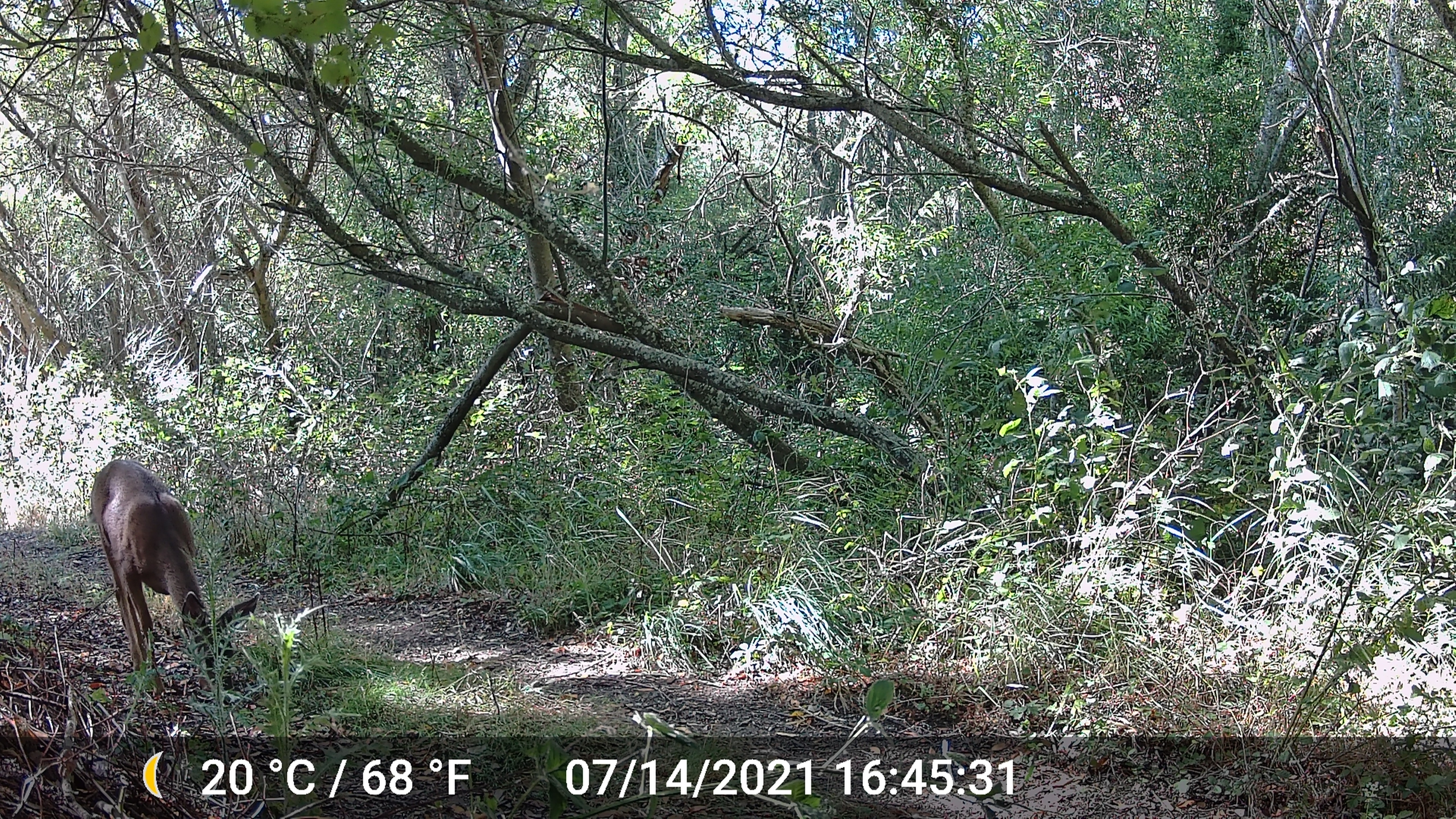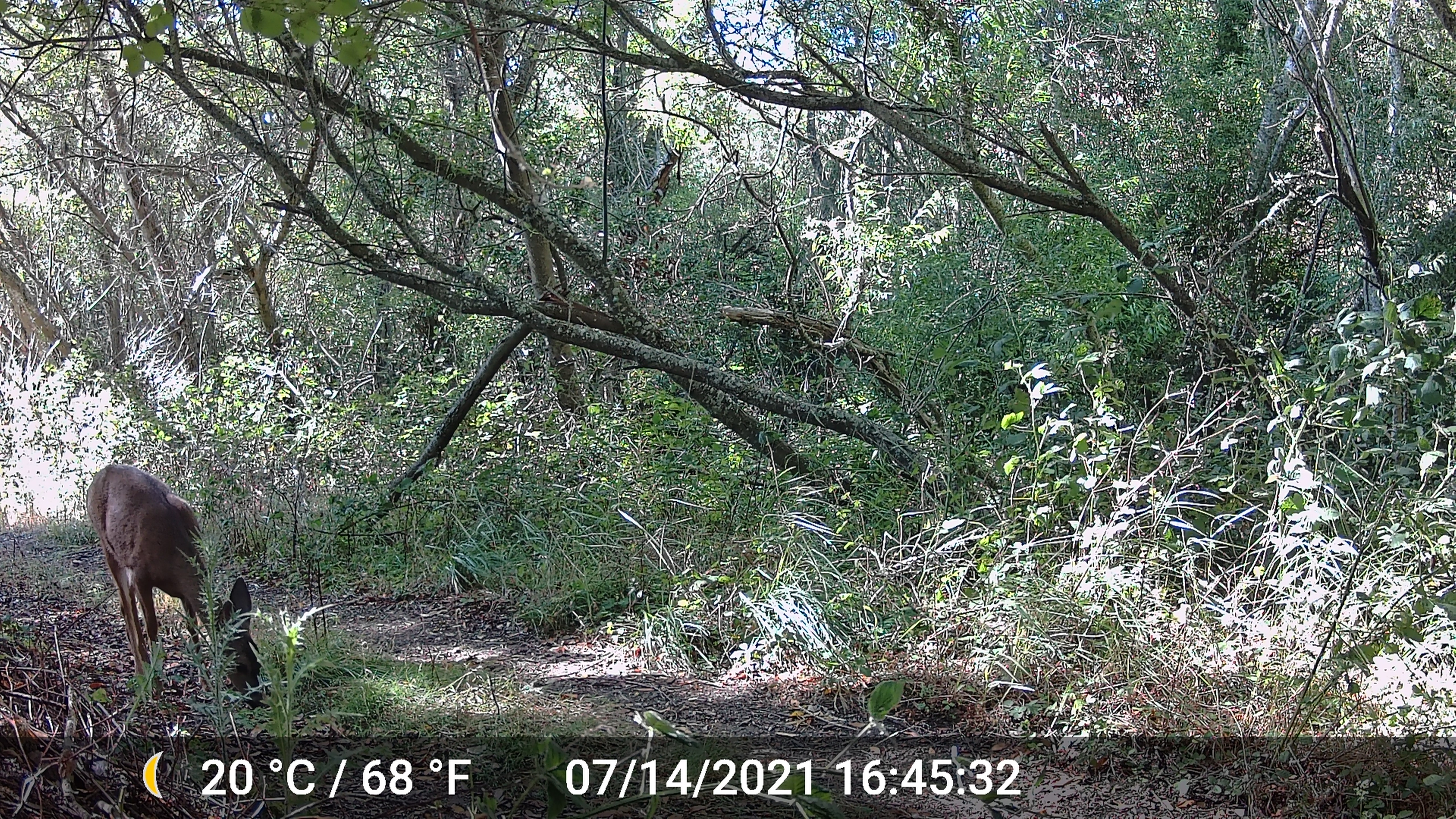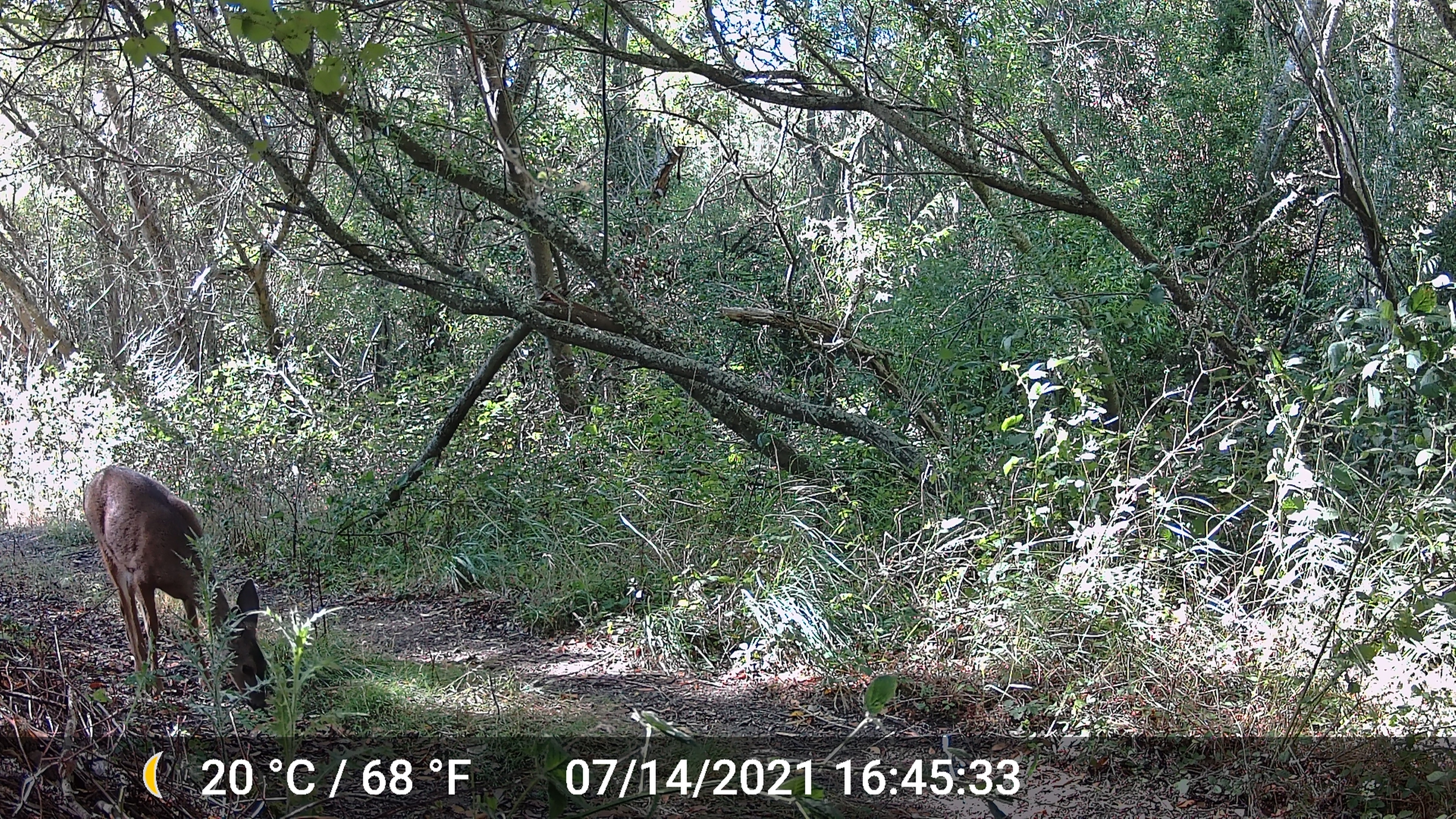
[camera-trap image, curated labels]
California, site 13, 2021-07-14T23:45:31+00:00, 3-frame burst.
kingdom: Animalia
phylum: Chordata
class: Mammalia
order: Artiodactyla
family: Cervidae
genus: Odocoileus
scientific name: Odocoileus hemionus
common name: mule deer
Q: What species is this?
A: Mule deer (Odocoileus hemionus).